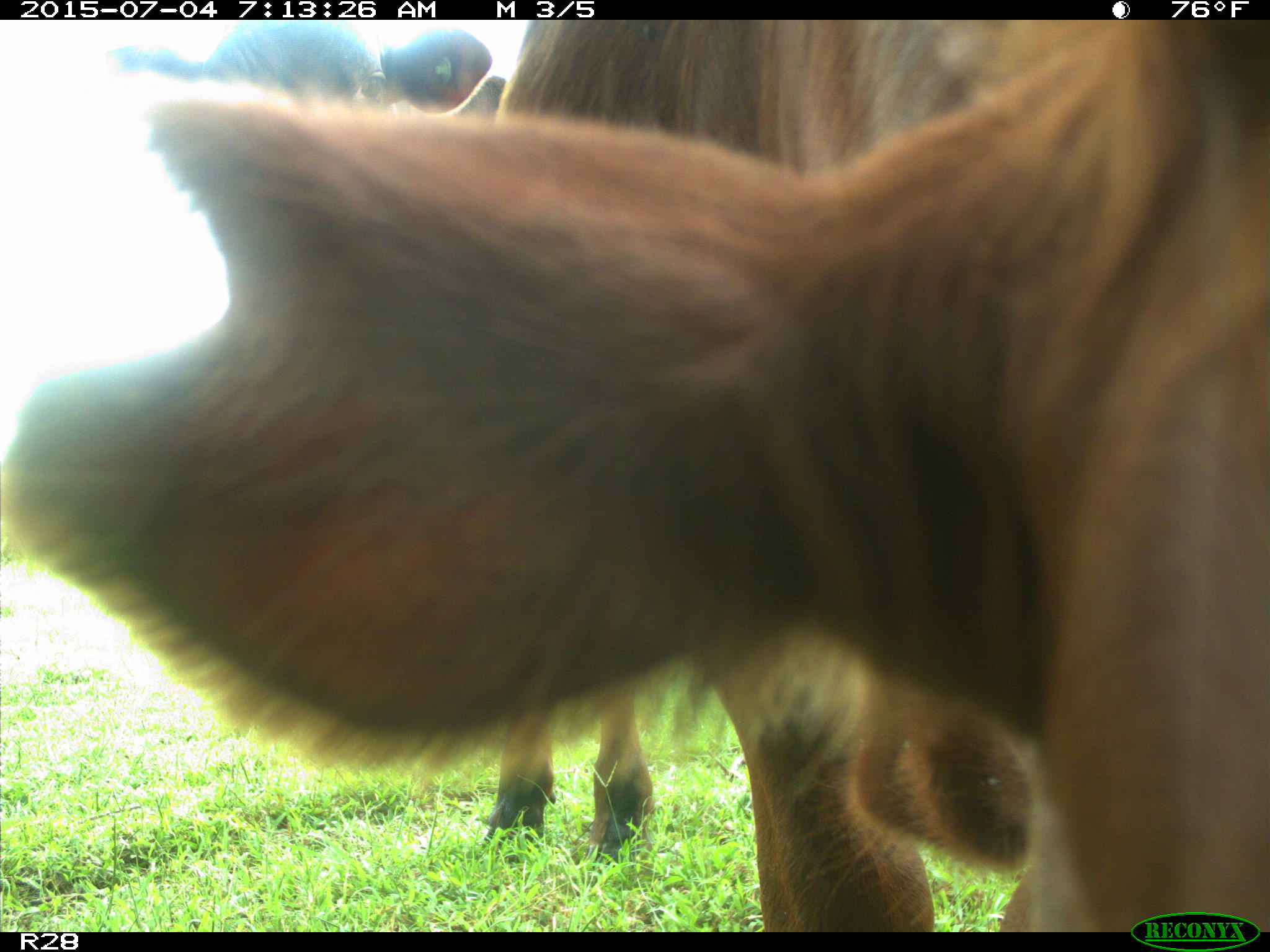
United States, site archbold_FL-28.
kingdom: Animalia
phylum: Chordata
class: Mammalia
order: Artiodactyla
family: Bovidae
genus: Bos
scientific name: Bos taurus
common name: domestic cow